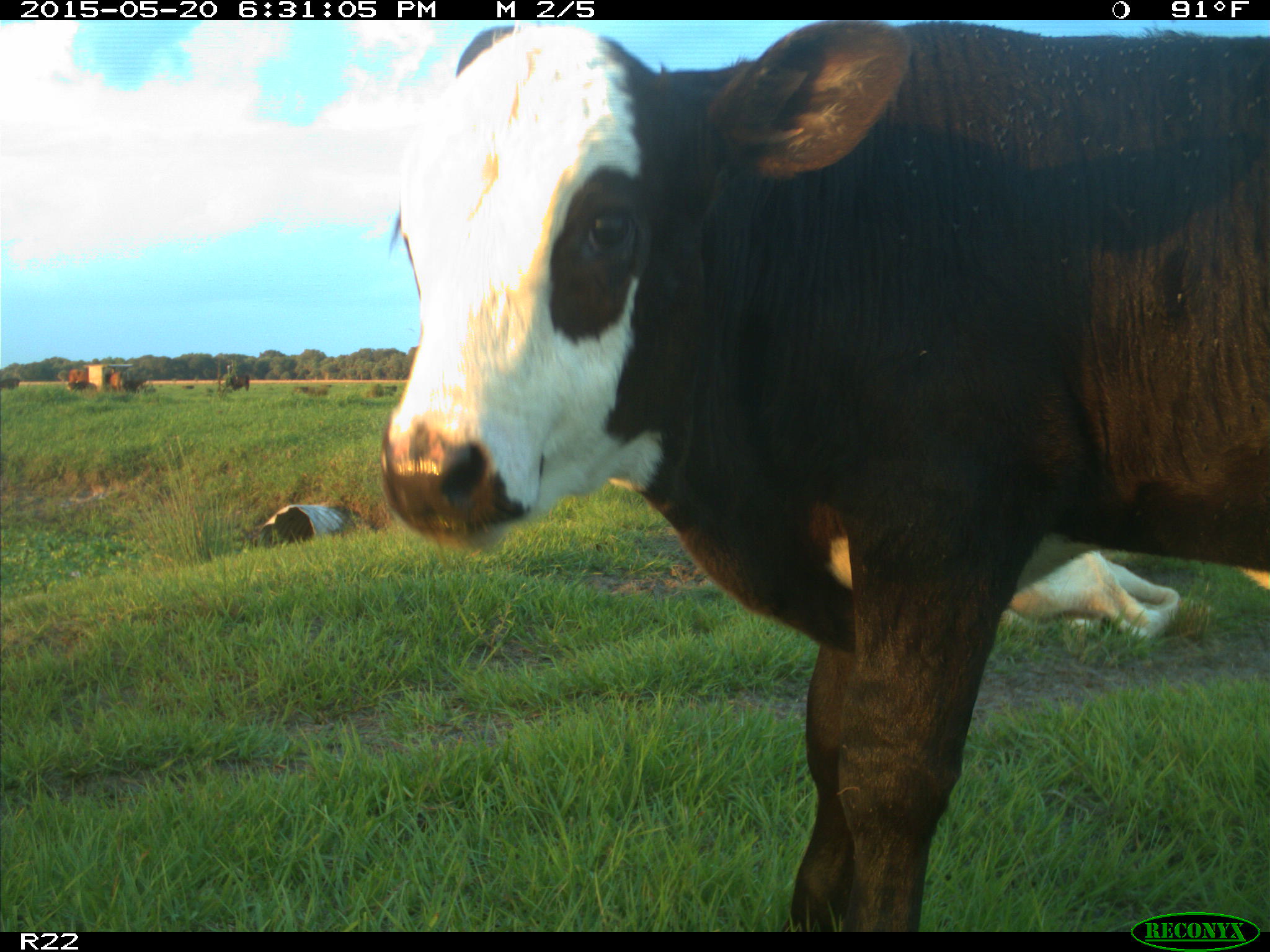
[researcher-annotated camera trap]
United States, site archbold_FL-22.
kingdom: Animalia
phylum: Chordata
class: Mammalia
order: Artiodactyla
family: Bovidae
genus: Bos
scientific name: Bos taurus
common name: domestic cow